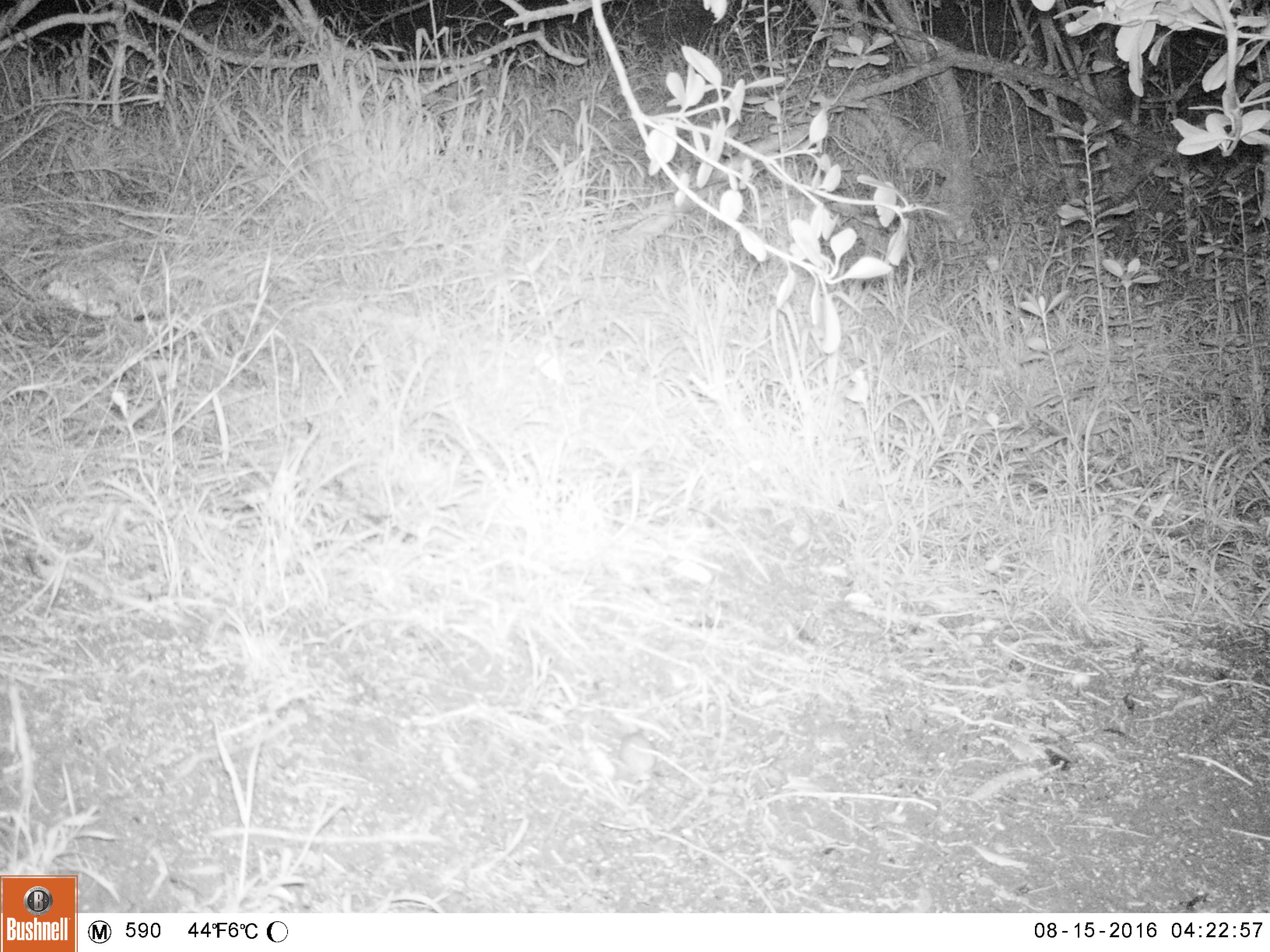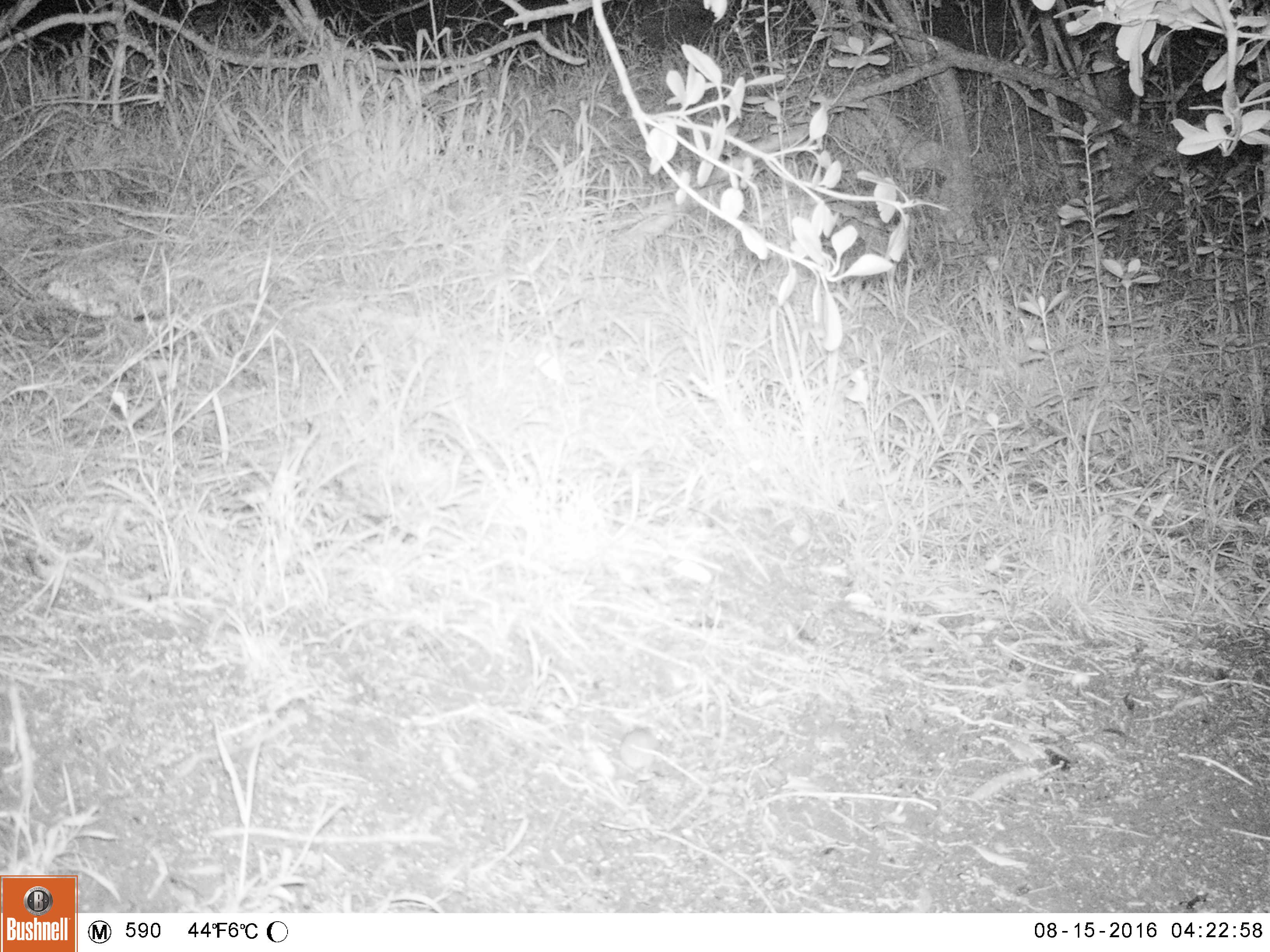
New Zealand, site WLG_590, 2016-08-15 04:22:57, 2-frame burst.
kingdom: Animalia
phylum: Chordata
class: Mammalia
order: Rodentia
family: Muridae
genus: Mus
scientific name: Mus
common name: mouse